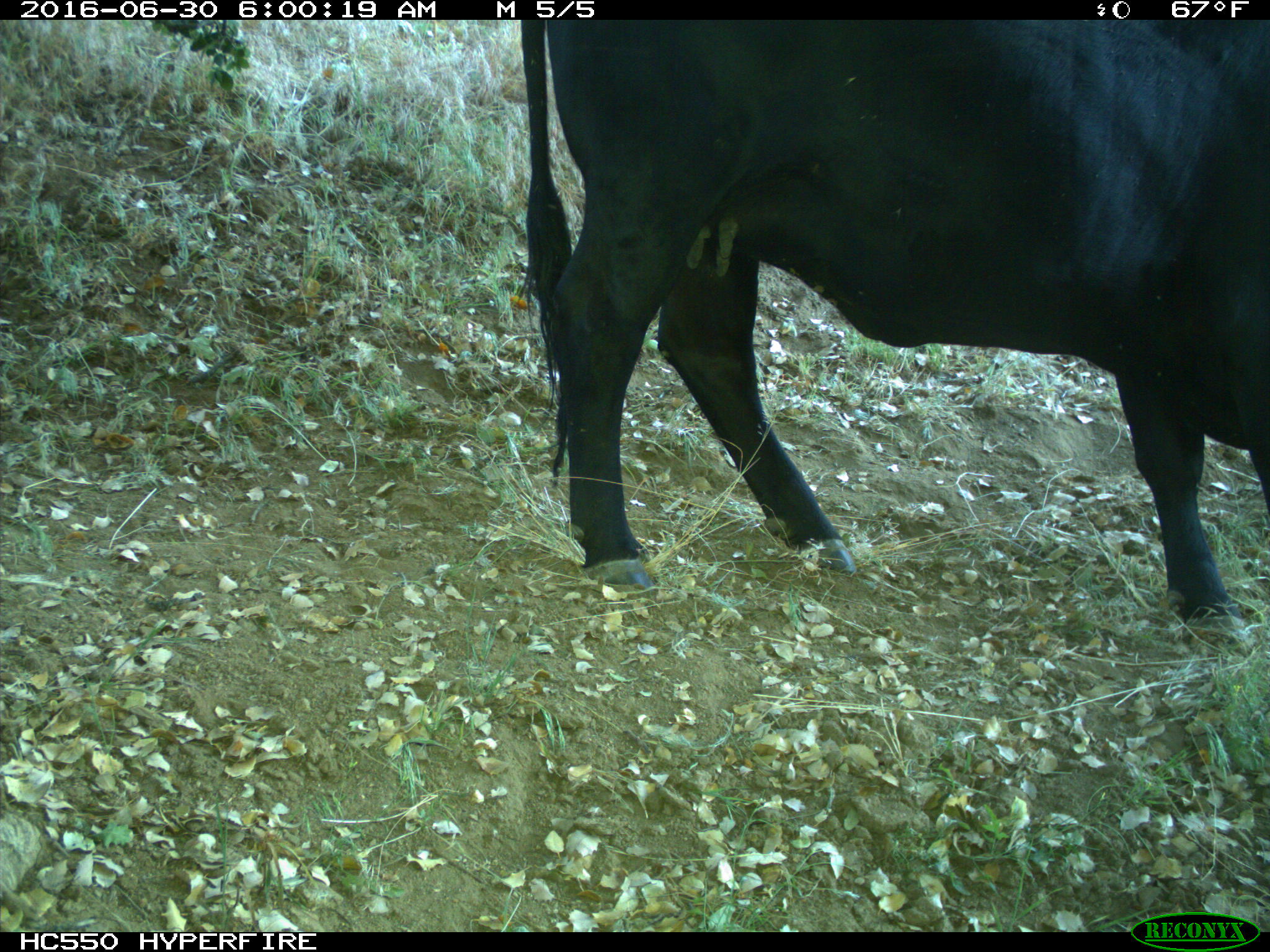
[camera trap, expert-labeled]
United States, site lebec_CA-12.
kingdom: Animalia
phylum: Chordata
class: Mammalia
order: Artiodactyla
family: Bovidae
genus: Bos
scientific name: Bos taurus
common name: domestic cow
Bos taurus (domestic cow).